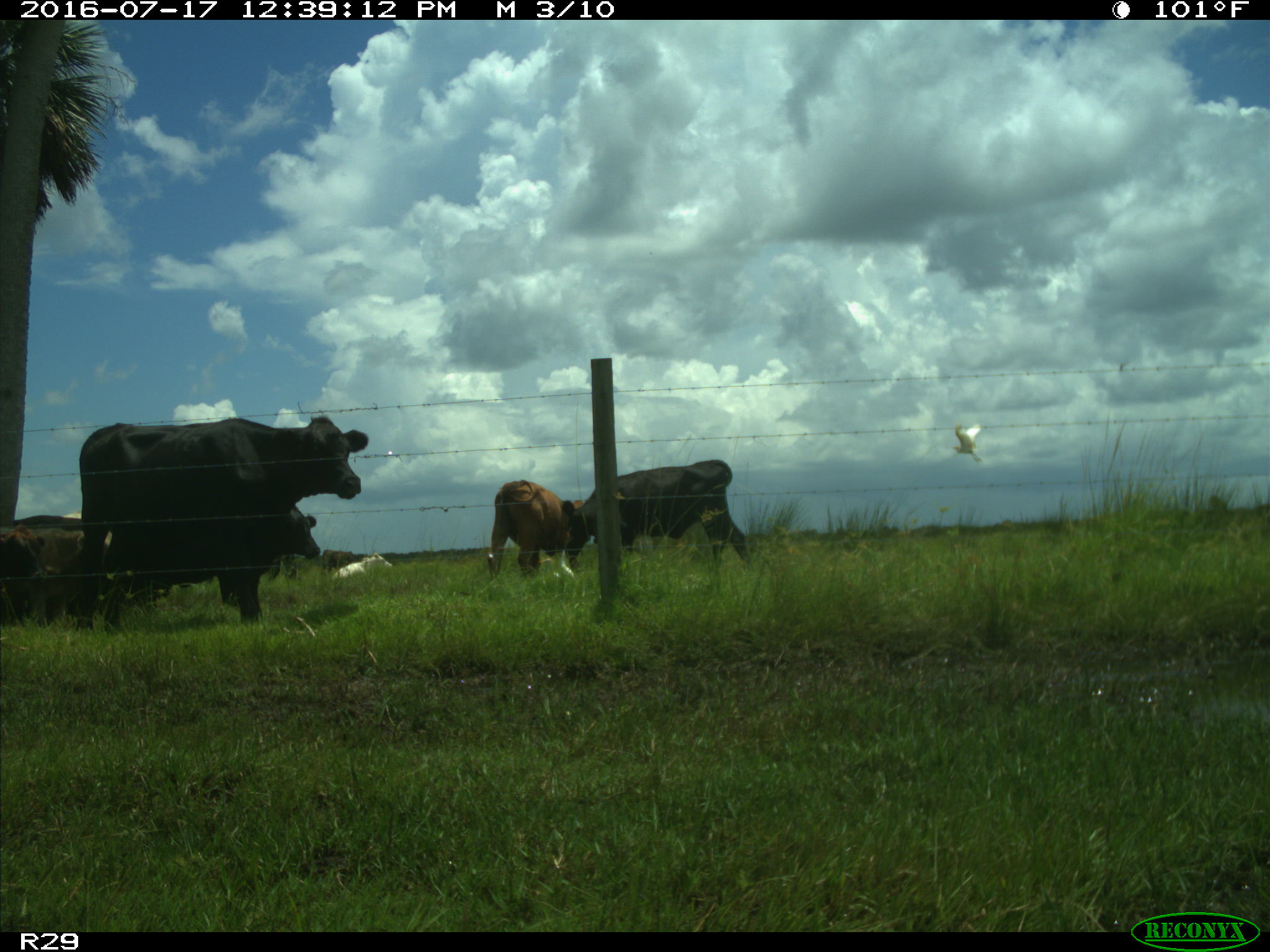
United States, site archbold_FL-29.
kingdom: Animalia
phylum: Chordata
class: Mammalia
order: Artiodactyla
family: Bovidae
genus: Bos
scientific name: Bos taurus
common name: domestic cow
Bos taurus (domestic cow).